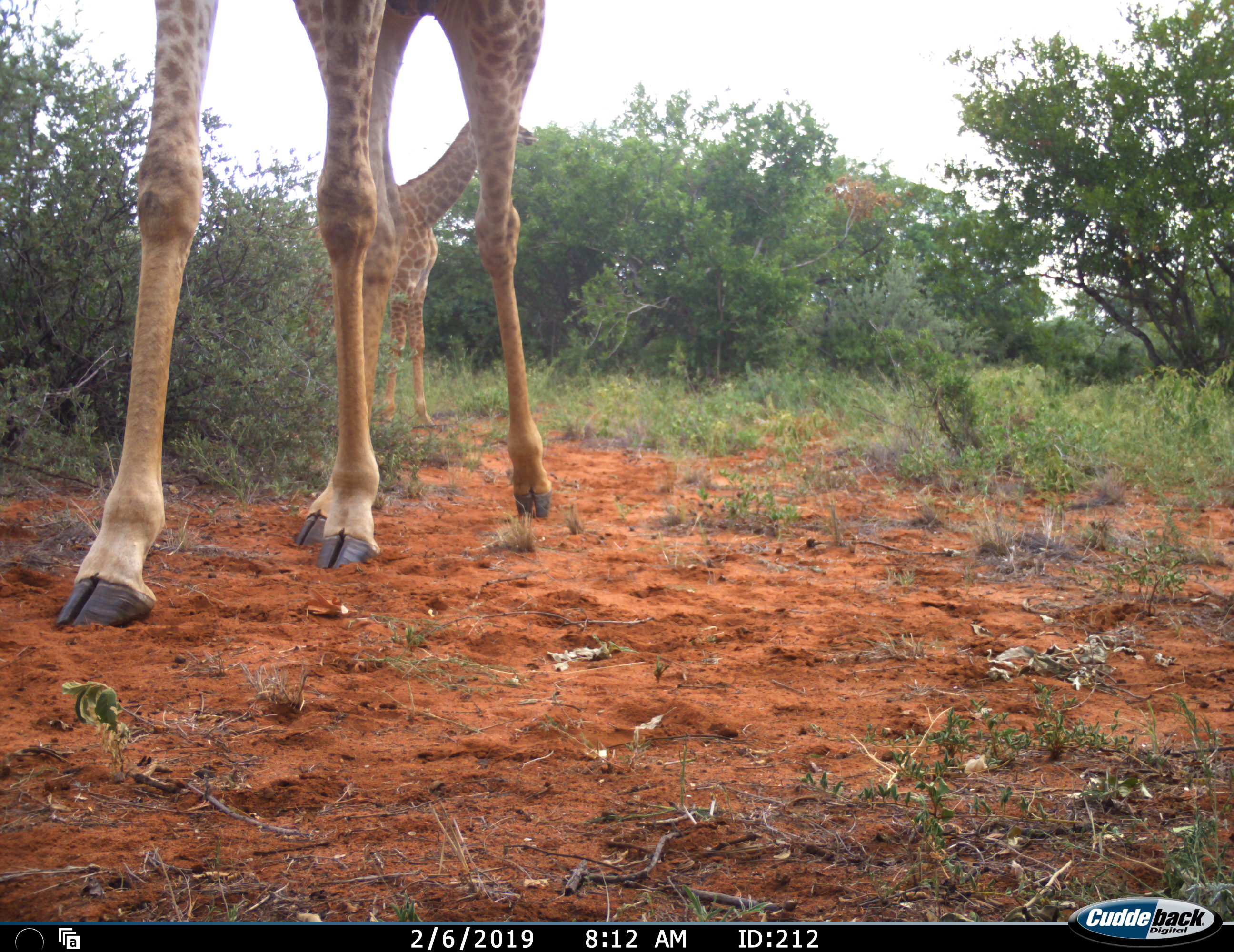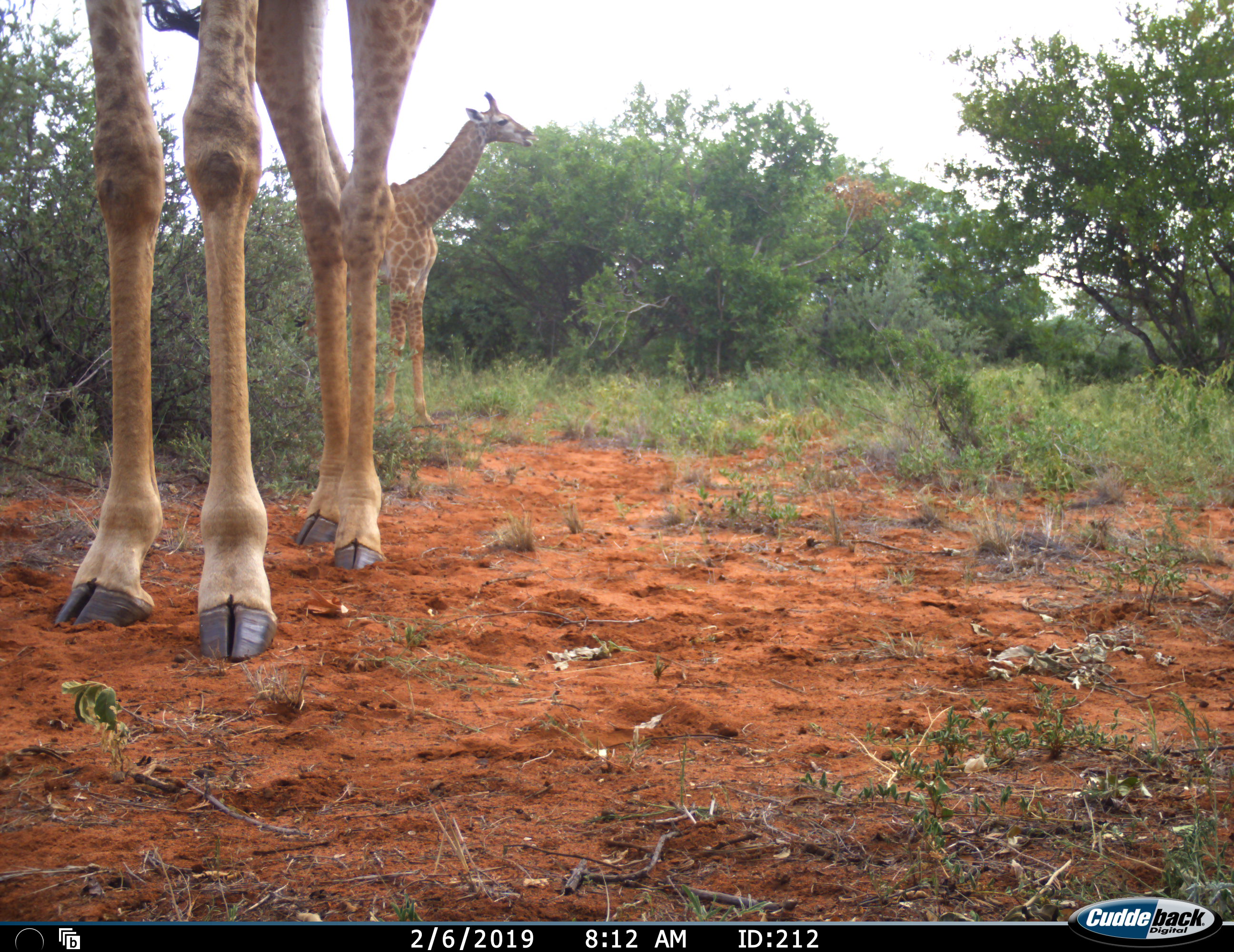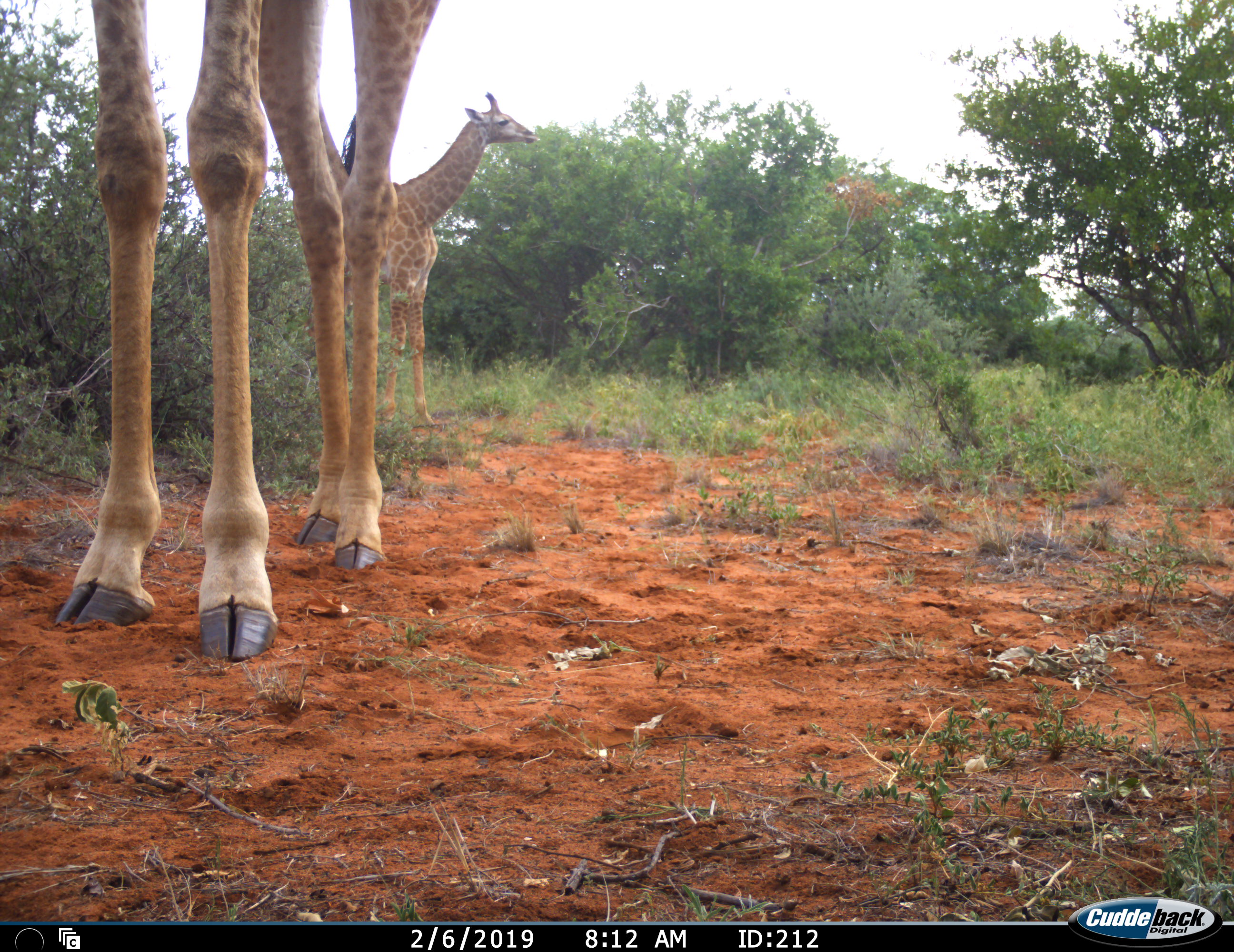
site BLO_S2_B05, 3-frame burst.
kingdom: Animalia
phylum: Chordata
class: Mammalia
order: Artiodactyla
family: Giraffidae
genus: Giraffa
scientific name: Giraffa camelopardalis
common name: giraffe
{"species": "giraffe (Giraffa camelopardalis)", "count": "2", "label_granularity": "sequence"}